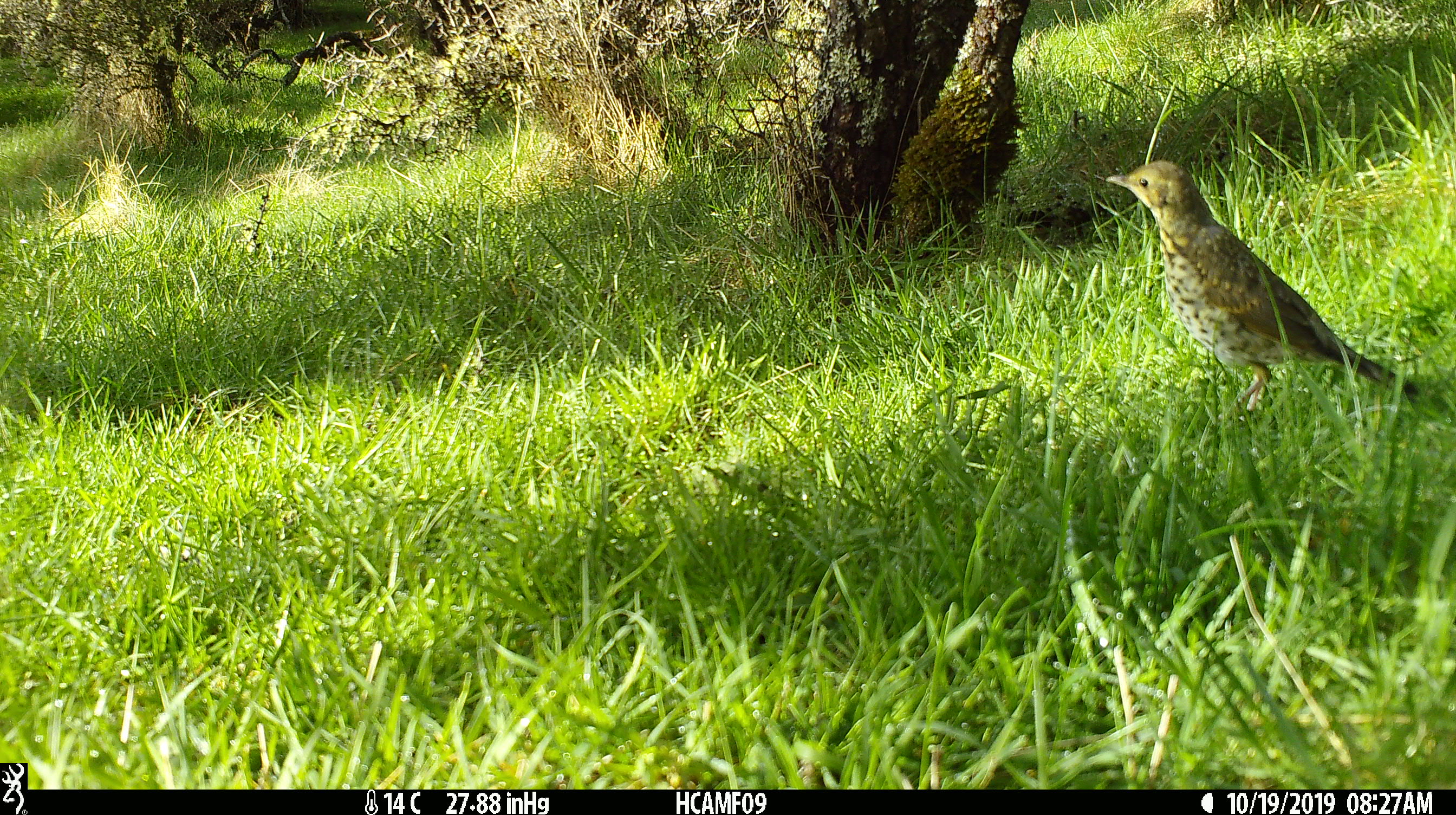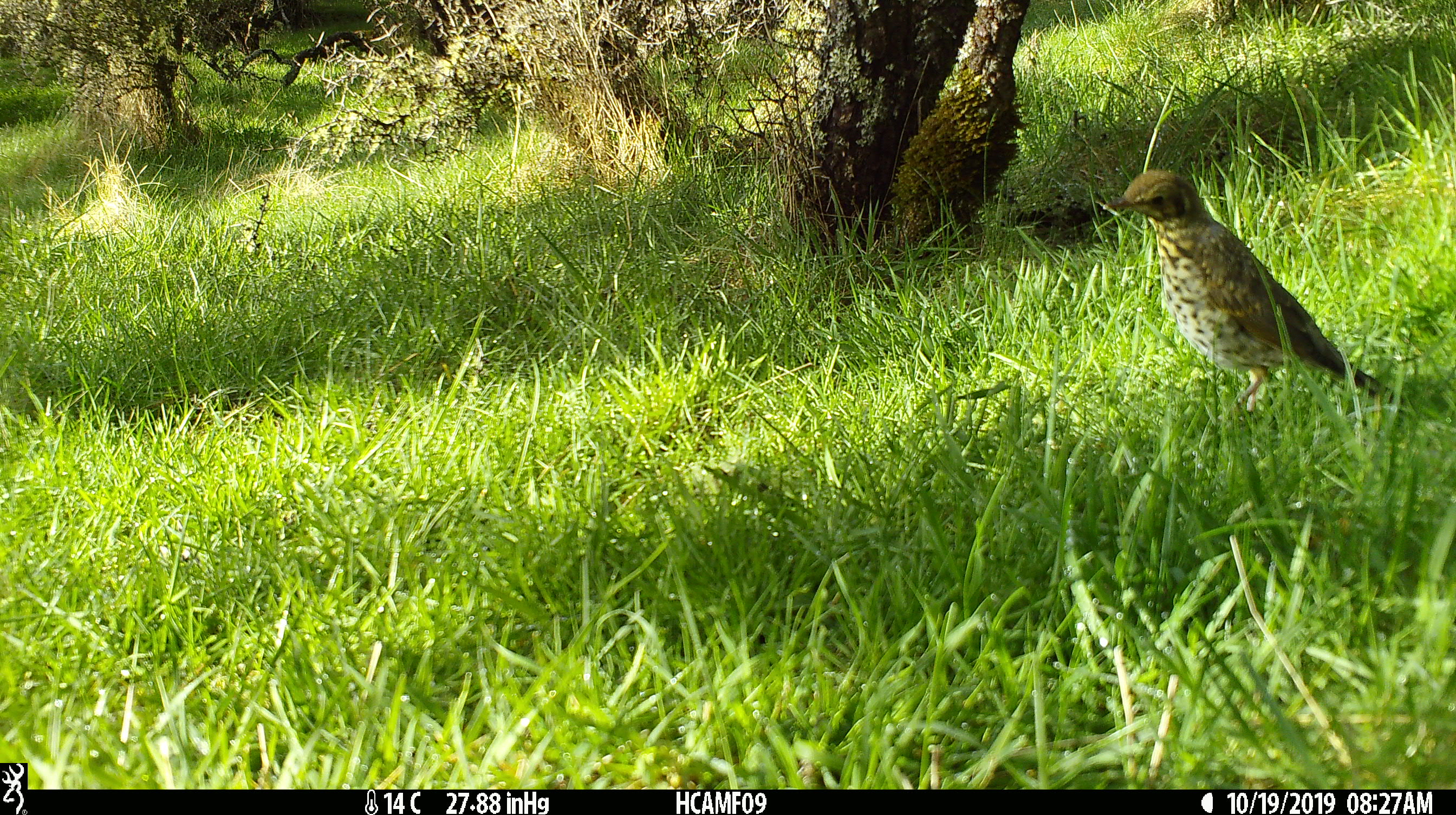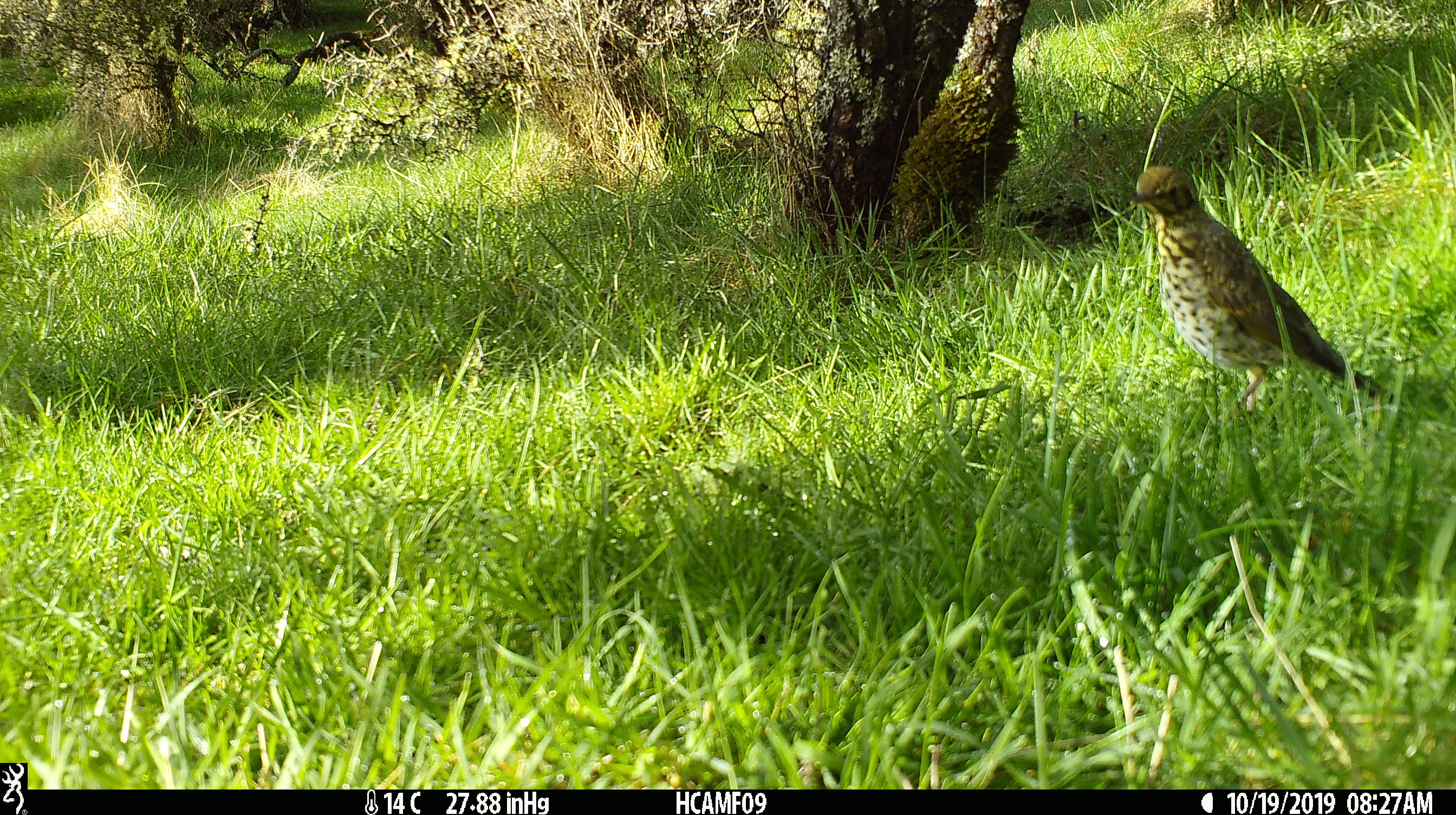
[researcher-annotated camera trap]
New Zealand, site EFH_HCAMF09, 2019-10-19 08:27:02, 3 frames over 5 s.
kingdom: Animalia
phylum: Chordata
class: Aves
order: Passeriformes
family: Turdidae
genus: Turdus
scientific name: Turdus philomelos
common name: song thrush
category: thrush